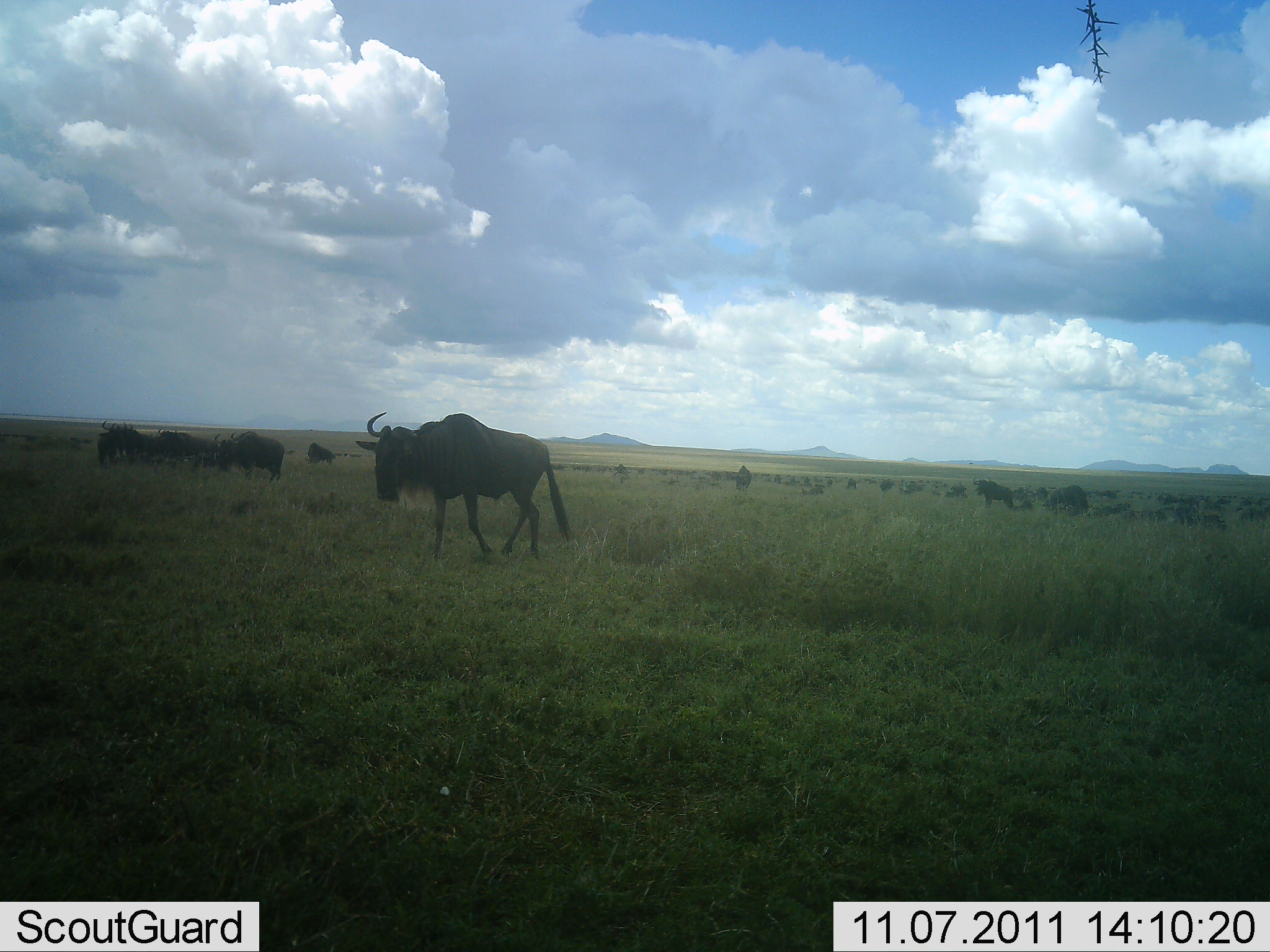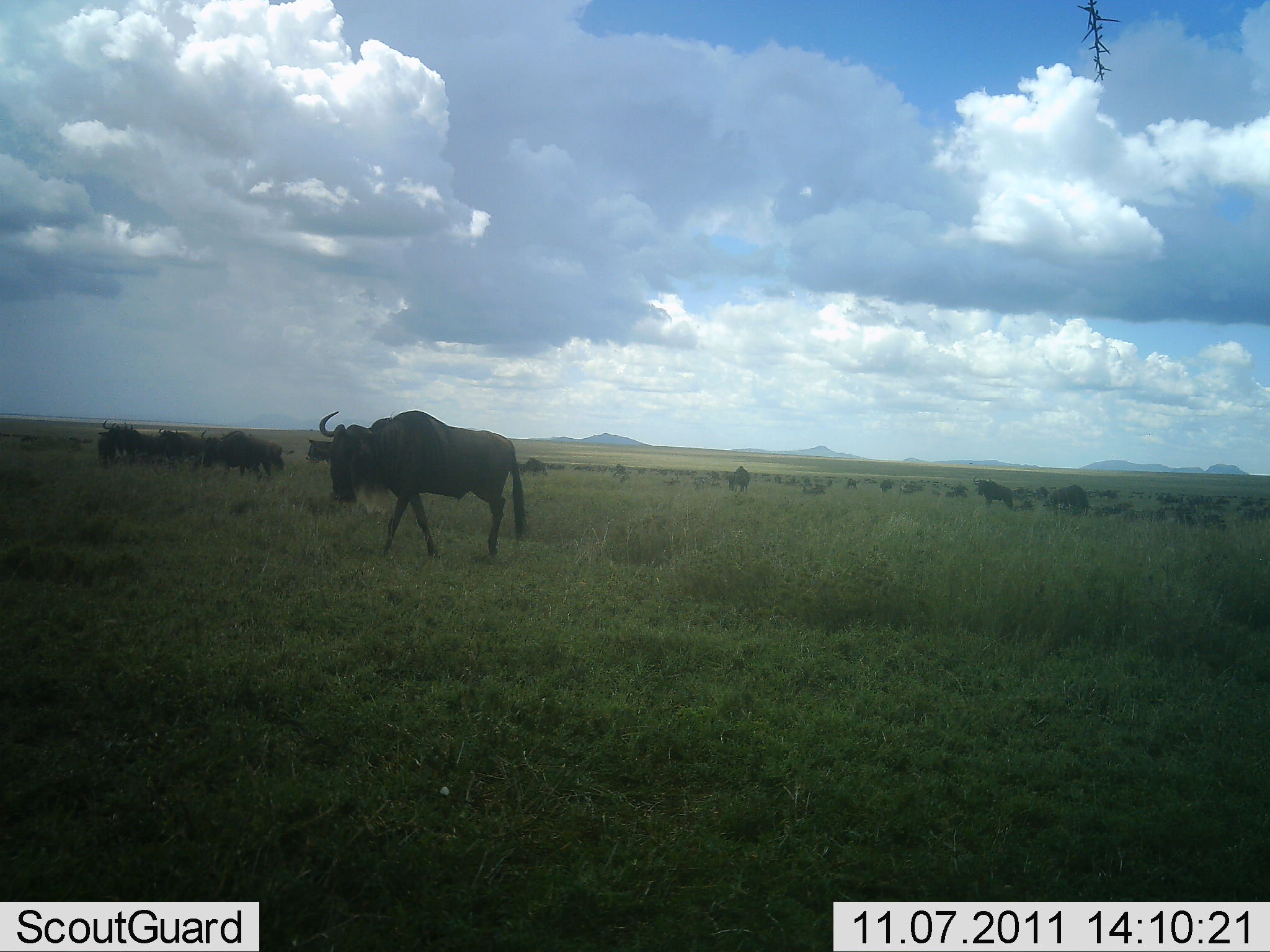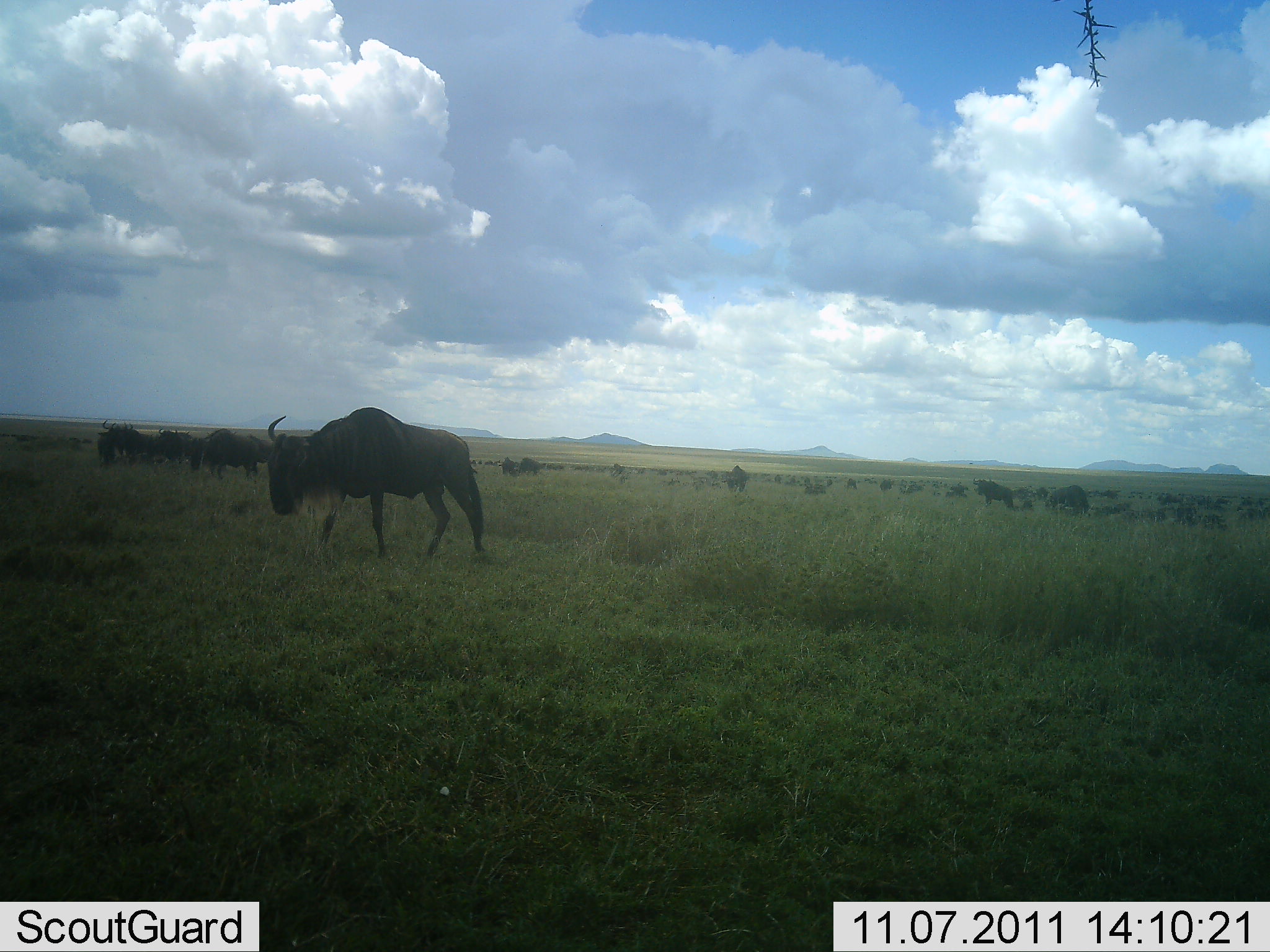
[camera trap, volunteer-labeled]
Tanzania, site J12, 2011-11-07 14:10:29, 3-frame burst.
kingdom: Animalia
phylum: Chordata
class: Mammalia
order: Artiodactyla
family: Bovidae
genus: Connochaetes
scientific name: Connochaetes taurinus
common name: blue wildebeest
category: wildebeest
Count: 11-50.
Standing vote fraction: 64%.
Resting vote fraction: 9%.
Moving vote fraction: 64%.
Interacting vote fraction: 0%.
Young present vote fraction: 0%.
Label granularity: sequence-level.